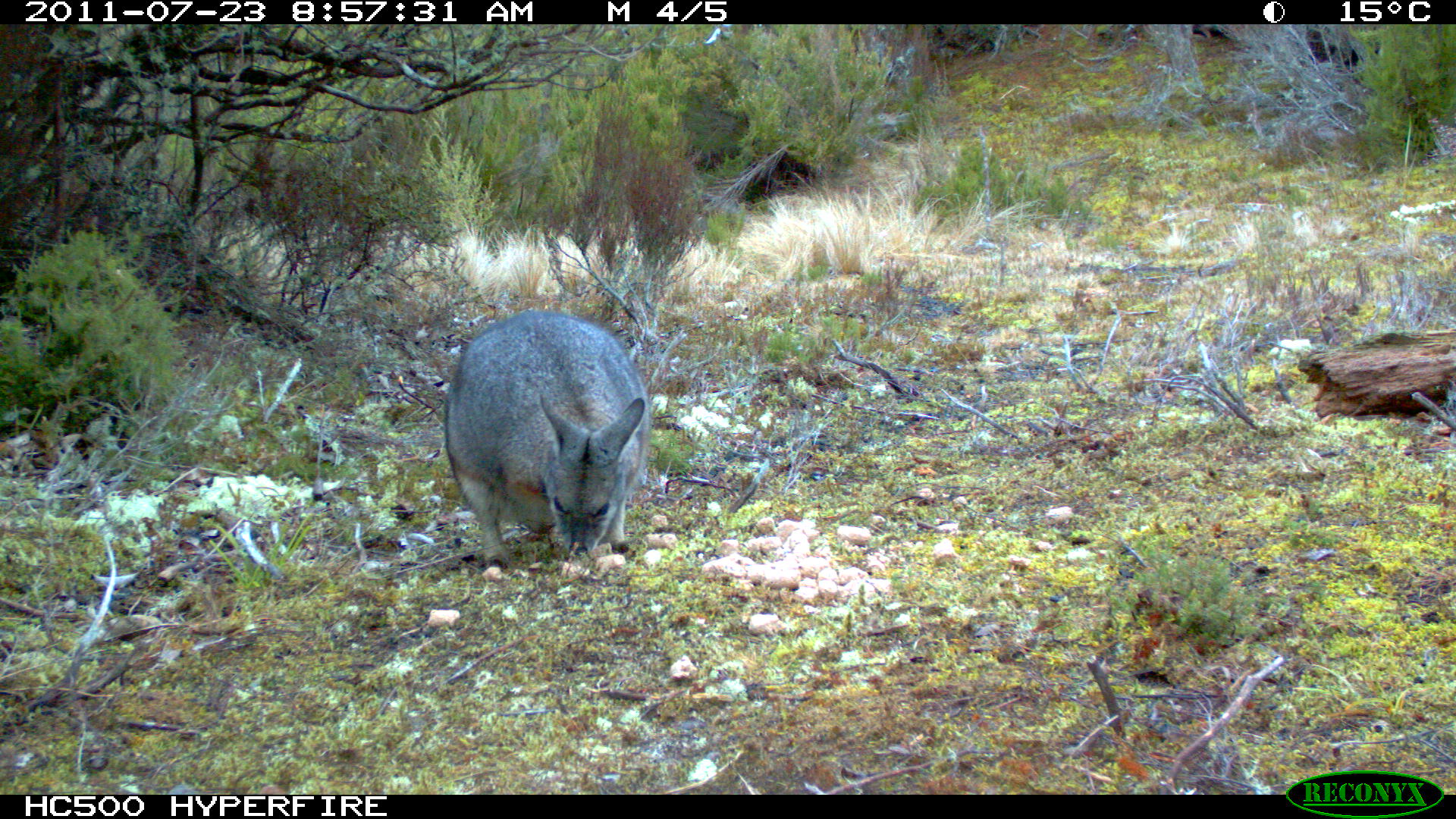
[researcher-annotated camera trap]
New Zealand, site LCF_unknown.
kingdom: Animalia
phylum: Chordata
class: Mammalia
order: Diprotodontia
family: Macropodidae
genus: Notamacropus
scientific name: Notamacropus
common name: wallaby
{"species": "wallaby (Notamacropus)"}